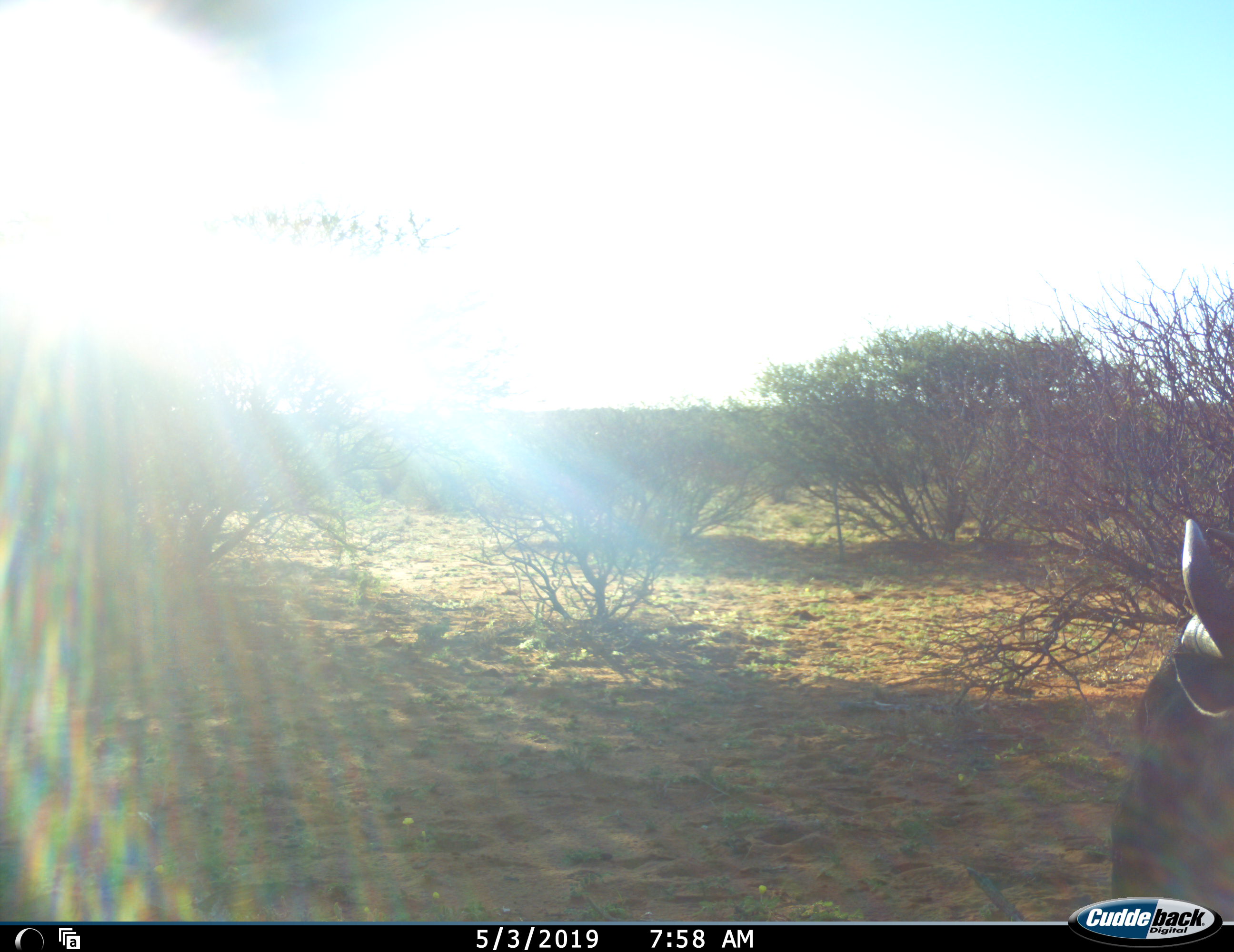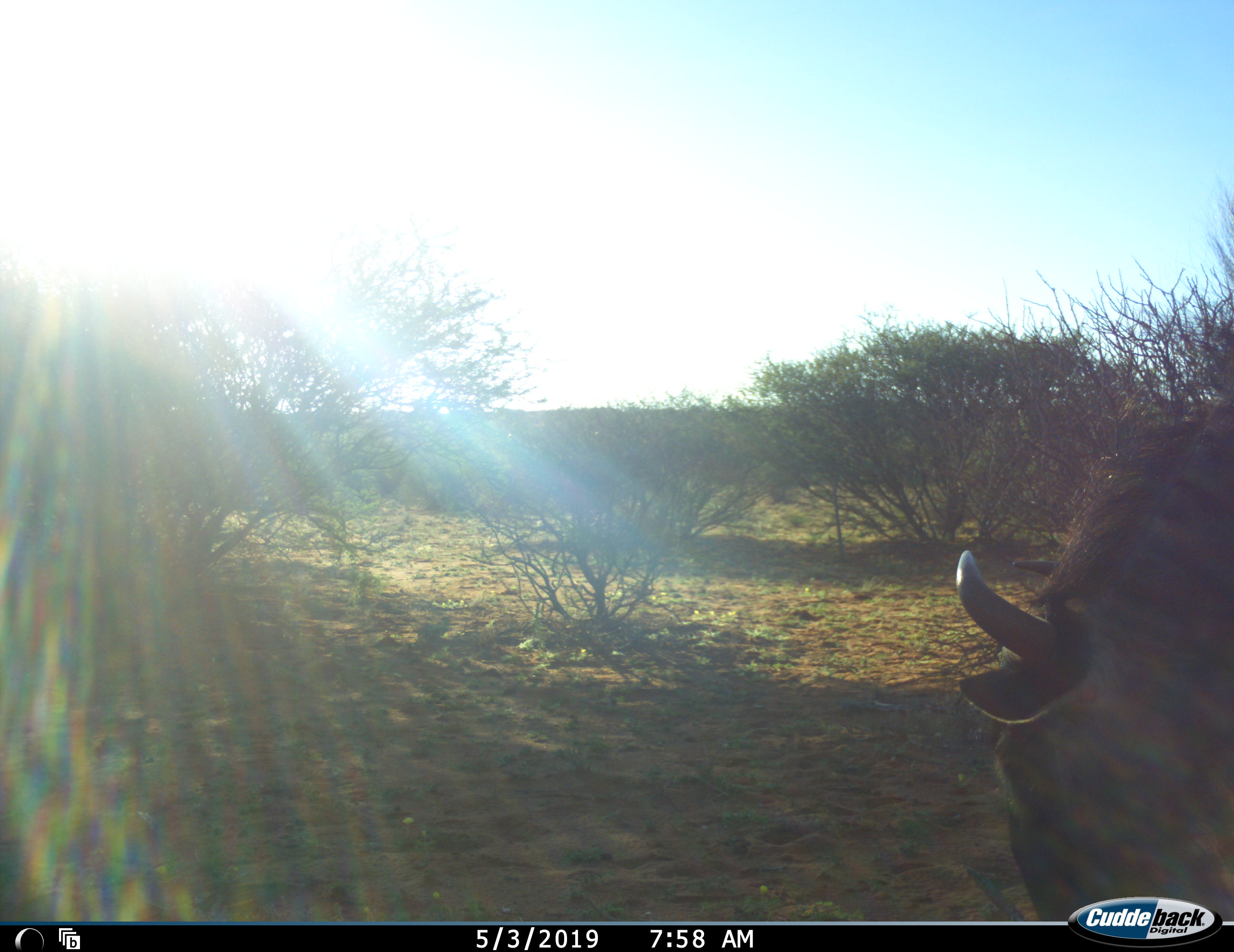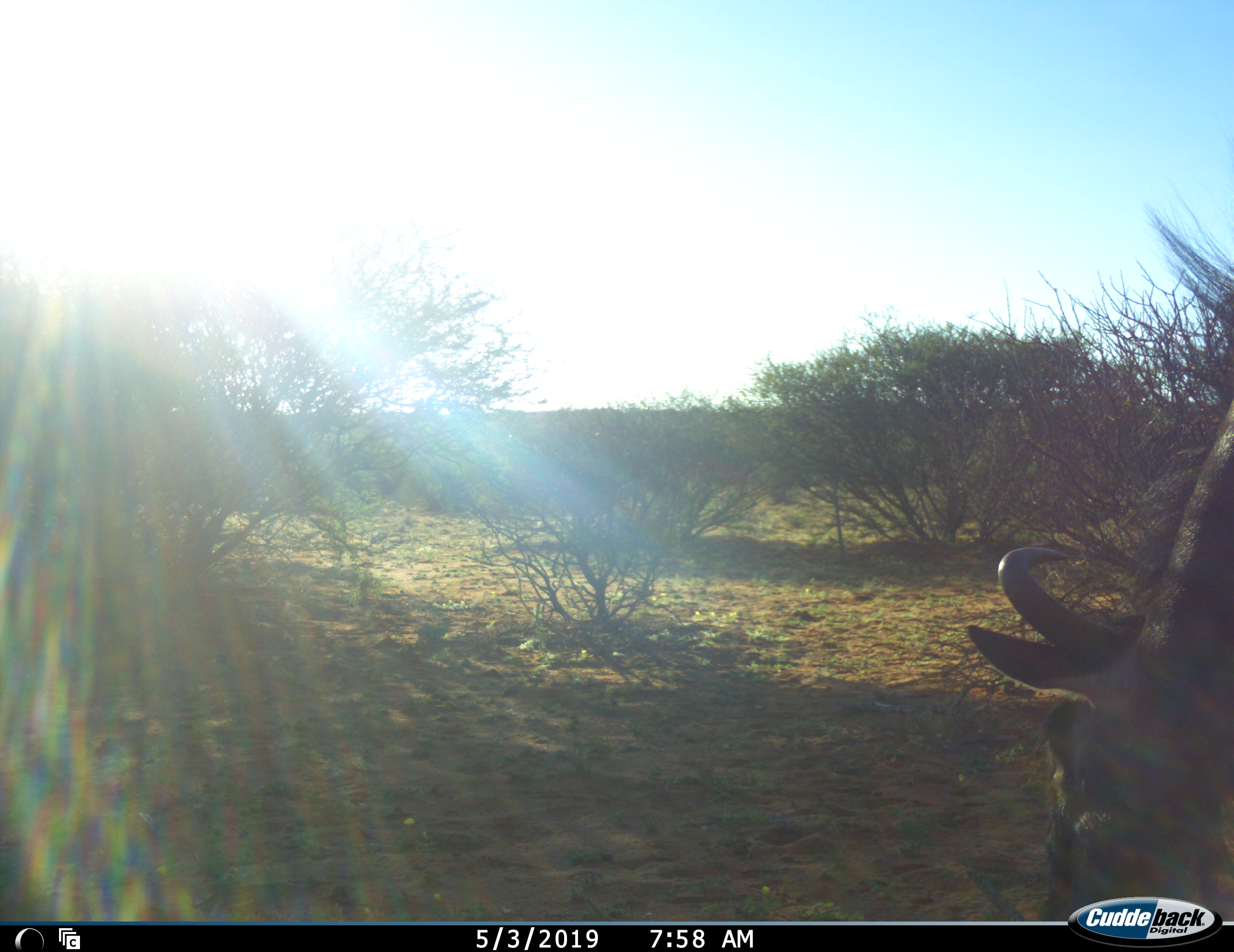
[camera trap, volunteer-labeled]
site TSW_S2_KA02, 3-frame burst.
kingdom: Animalia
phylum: Chordata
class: Mammalia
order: Artiodactyla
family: Bovidae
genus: Connochaetes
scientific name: Connochaetes taurinus taurinus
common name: blue wildebeest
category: wildebeestblue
Wildebeestblue (blue wildebeest) (Connochaetes taurinus taurinus), count 1. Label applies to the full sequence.